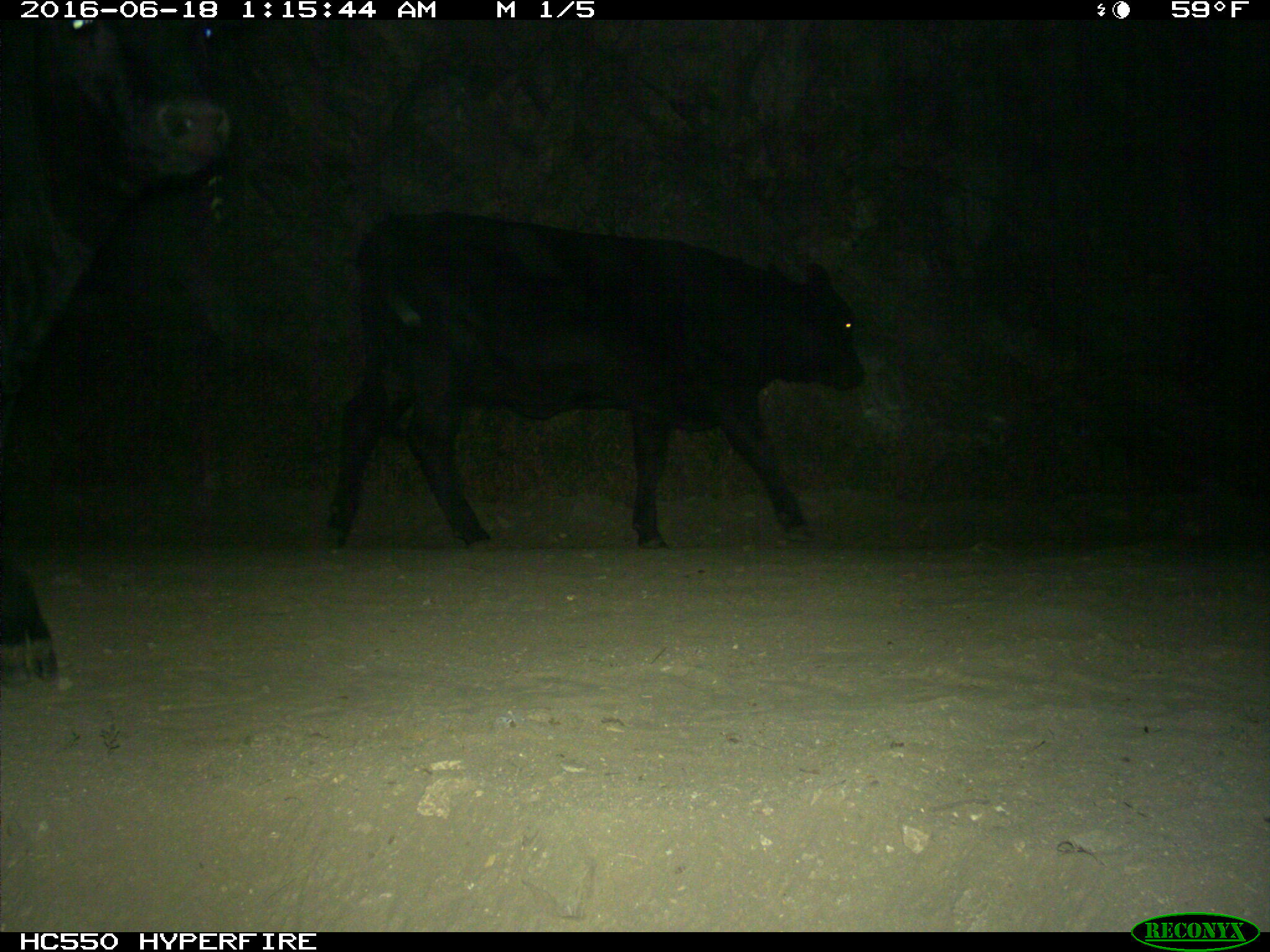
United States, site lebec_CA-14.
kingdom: Animalia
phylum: Chordata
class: Mammalia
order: Artiodactyla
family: Bovidae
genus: Bos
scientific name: Bos taurus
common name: domestic cow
Bos taurus (domestic cow).